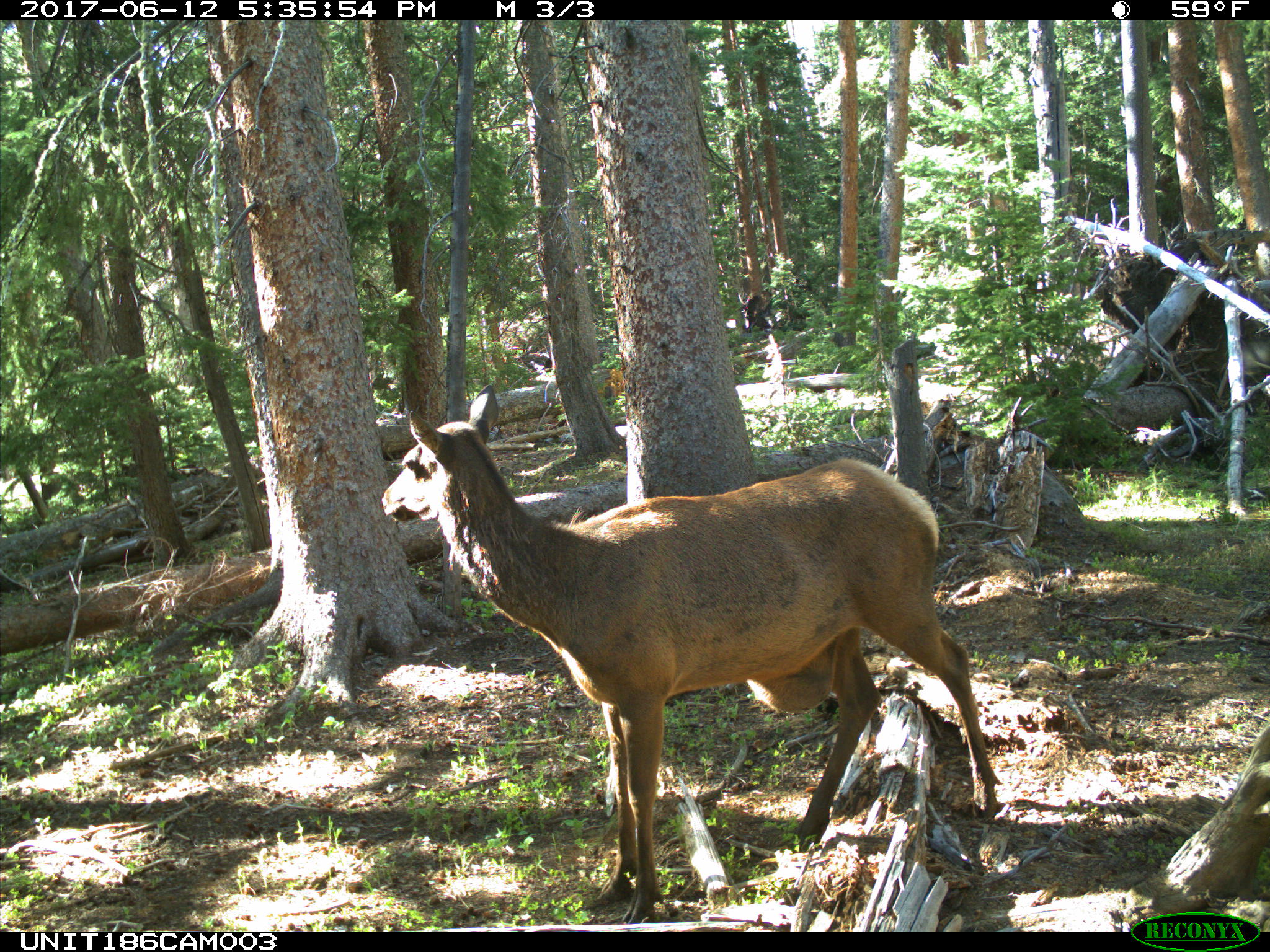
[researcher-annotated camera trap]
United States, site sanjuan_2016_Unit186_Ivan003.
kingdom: Animalia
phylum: Chordata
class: Mammalia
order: Artiodactyla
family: Cervidae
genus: Cervus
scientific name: Cervus elaphus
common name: red deer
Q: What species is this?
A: Cervus elaphus (red deer).